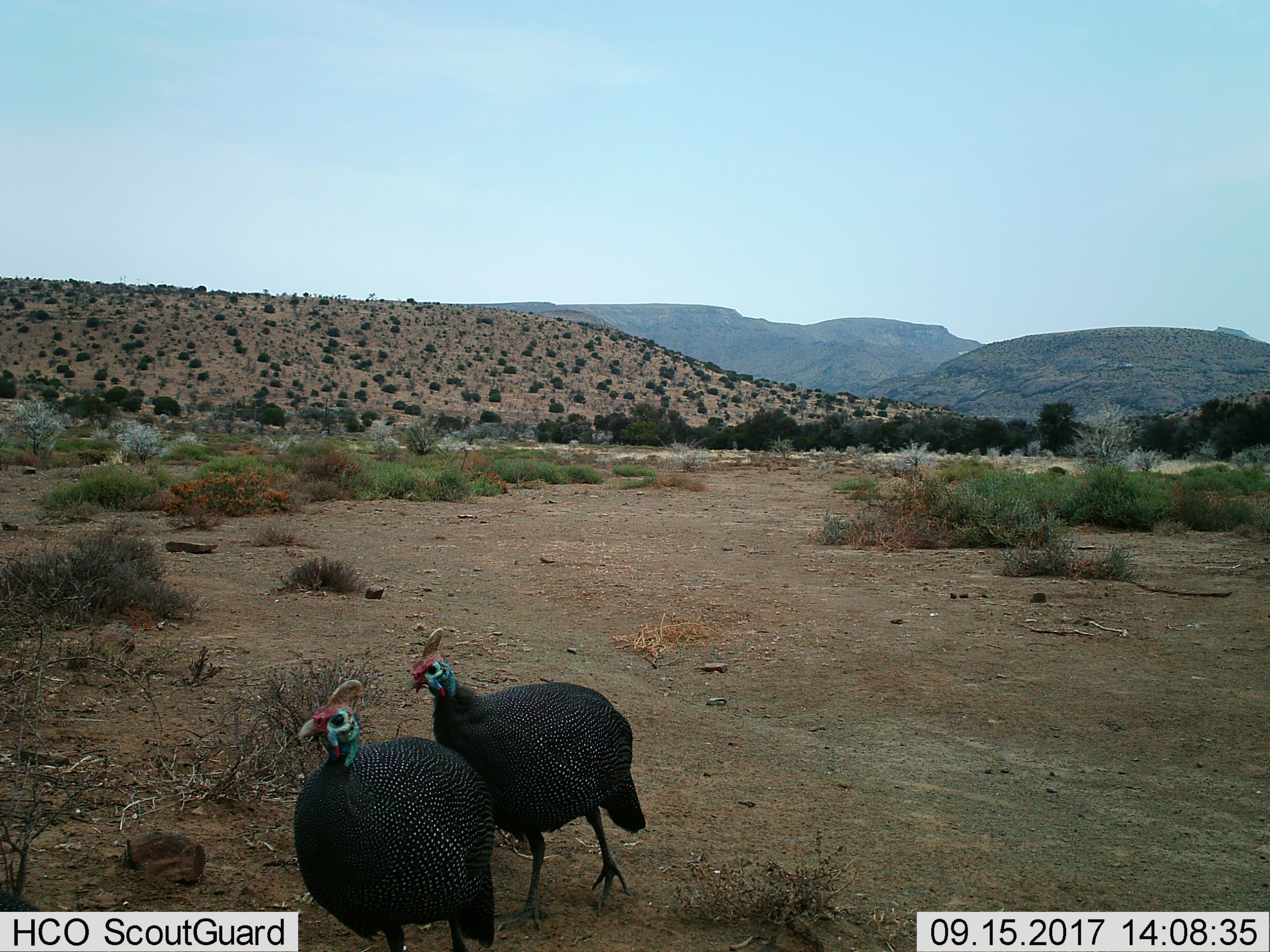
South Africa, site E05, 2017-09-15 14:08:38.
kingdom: Animalia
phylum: Chordata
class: Aves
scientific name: Aves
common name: bird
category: birdother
Birdother (bird) (Aves), count 2. Behavior (volunteer vote fractions): standing 0%, resting 0%, moving 100%, interacting 0%. Young present (vote fraction): 0%. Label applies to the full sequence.